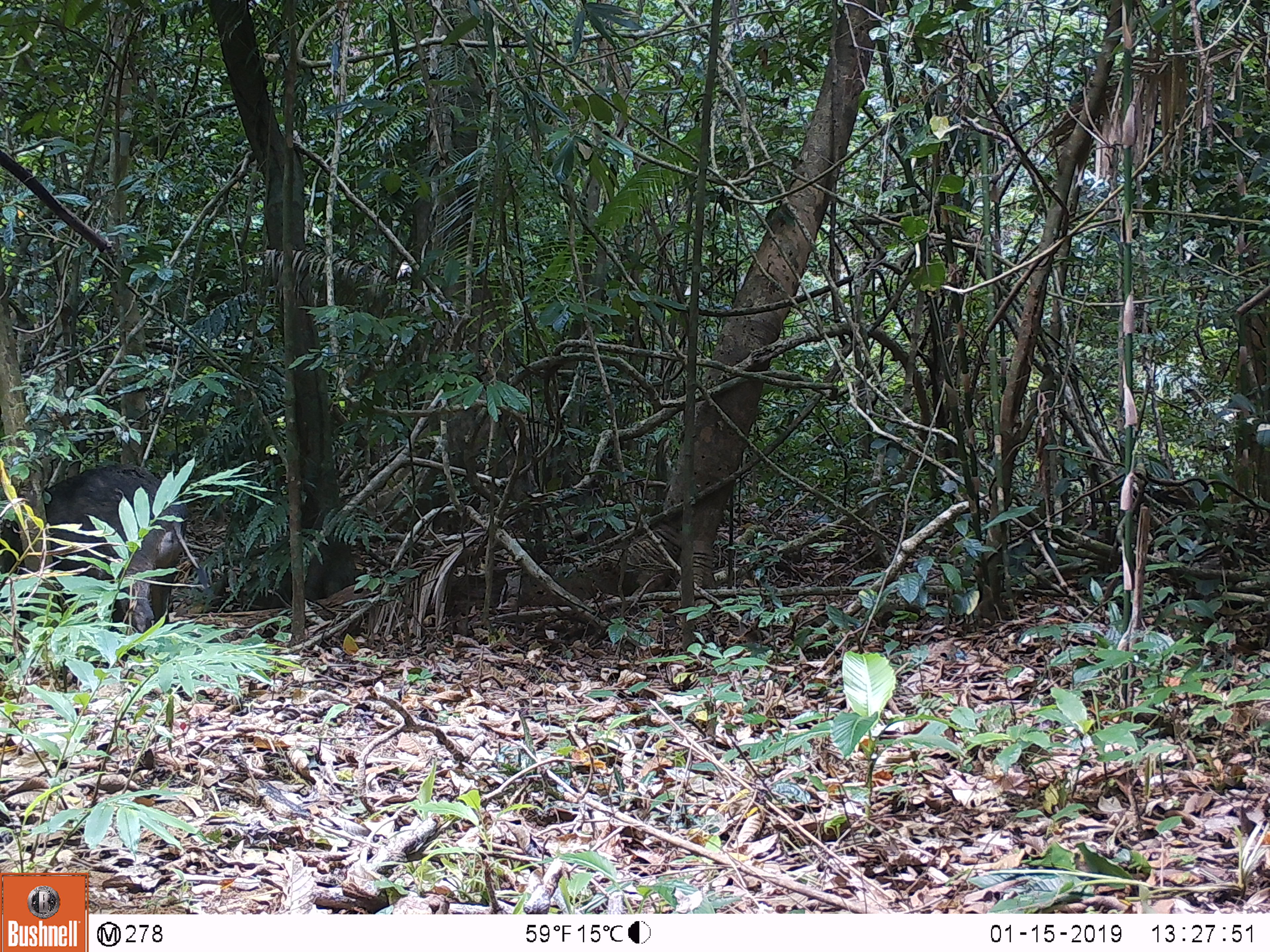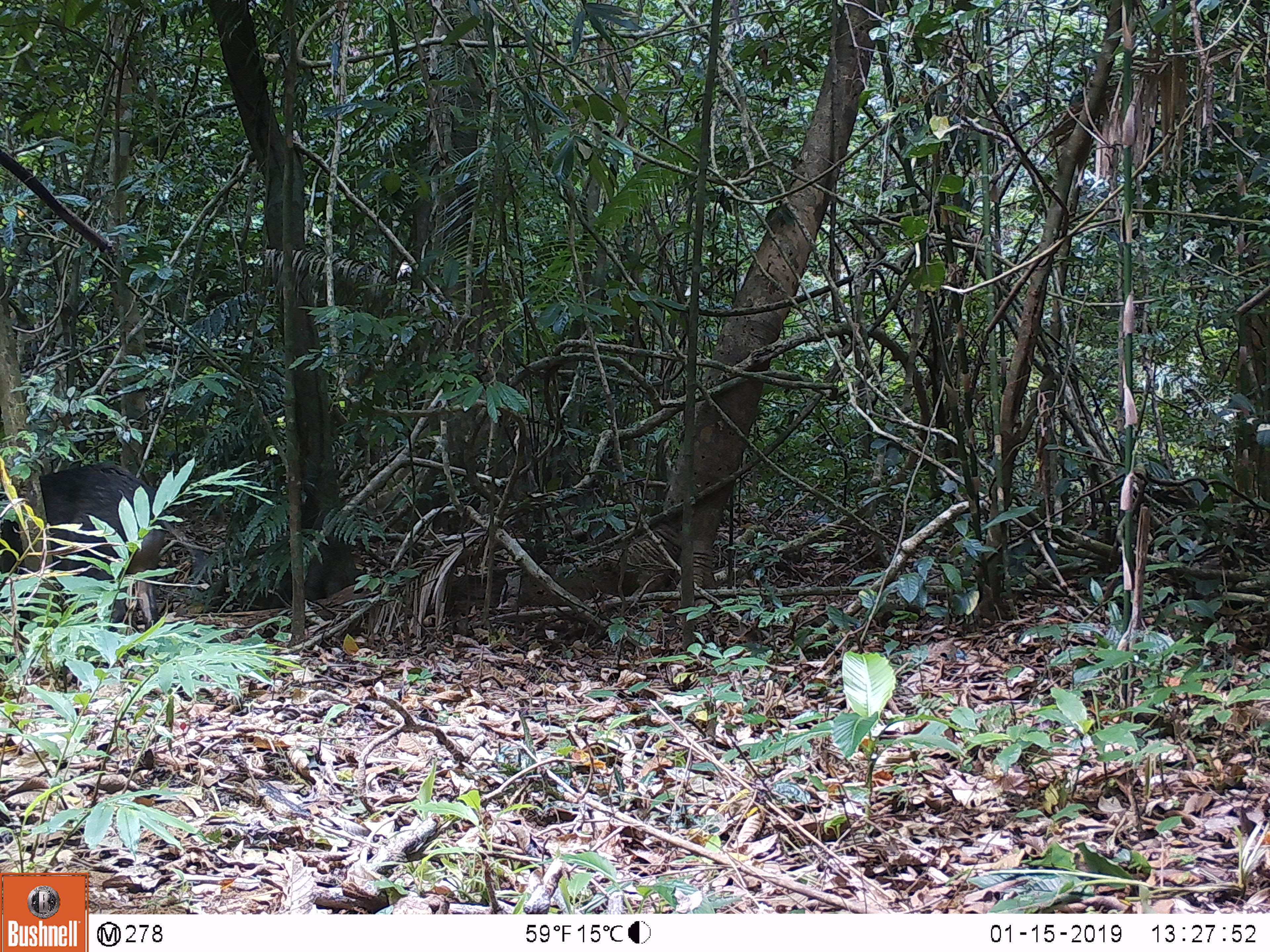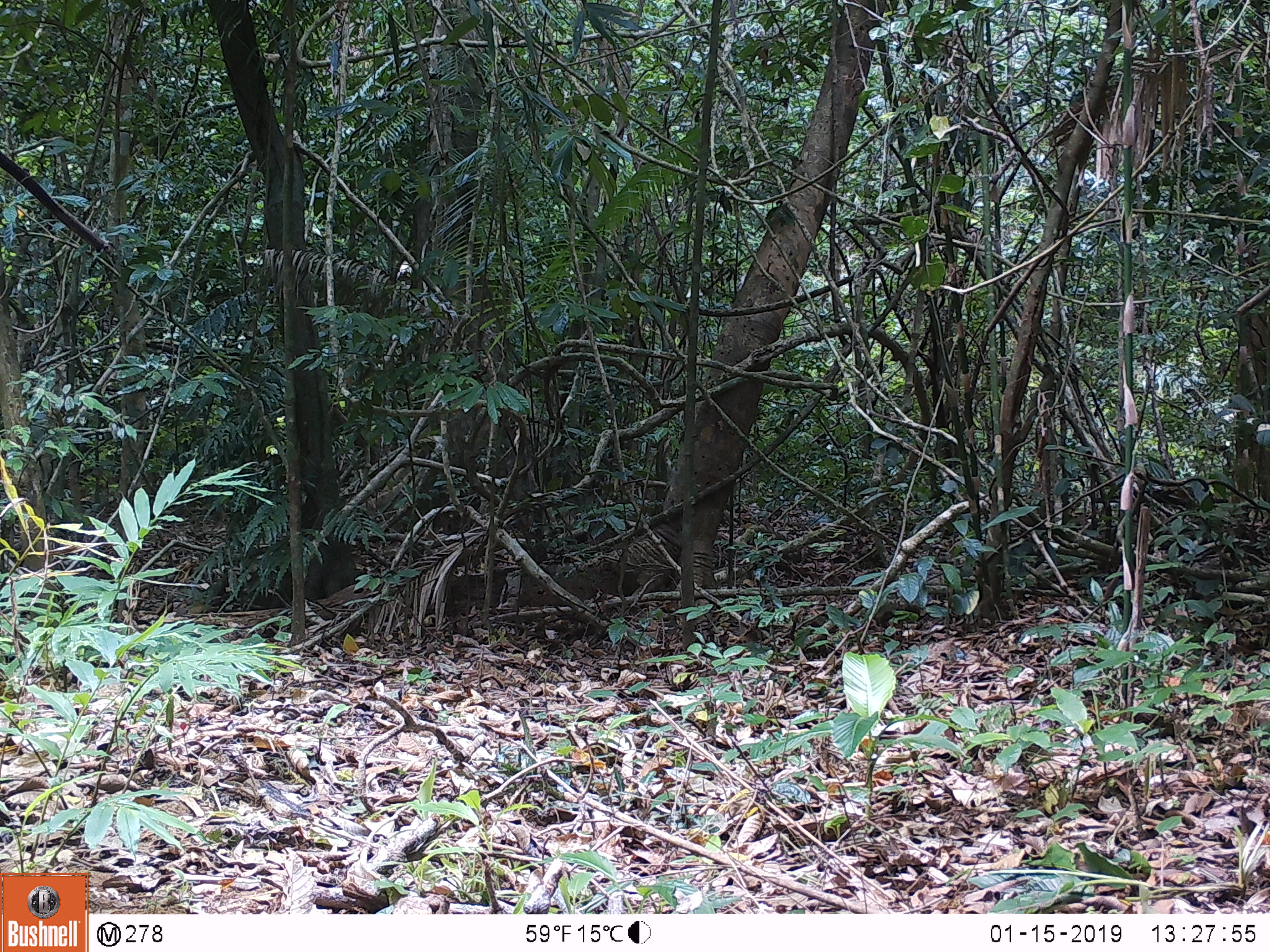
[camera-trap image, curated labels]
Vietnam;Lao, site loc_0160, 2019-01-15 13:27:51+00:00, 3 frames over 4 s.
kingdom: Animalia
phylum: Chordata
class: Mammalia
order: Artiodactyla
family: Suidae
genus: Sus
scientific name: Sus scrofa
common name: eurasian wild pig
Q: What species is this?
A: Eurasian wild pig (Sus scrofa).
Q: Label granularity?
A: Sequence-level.